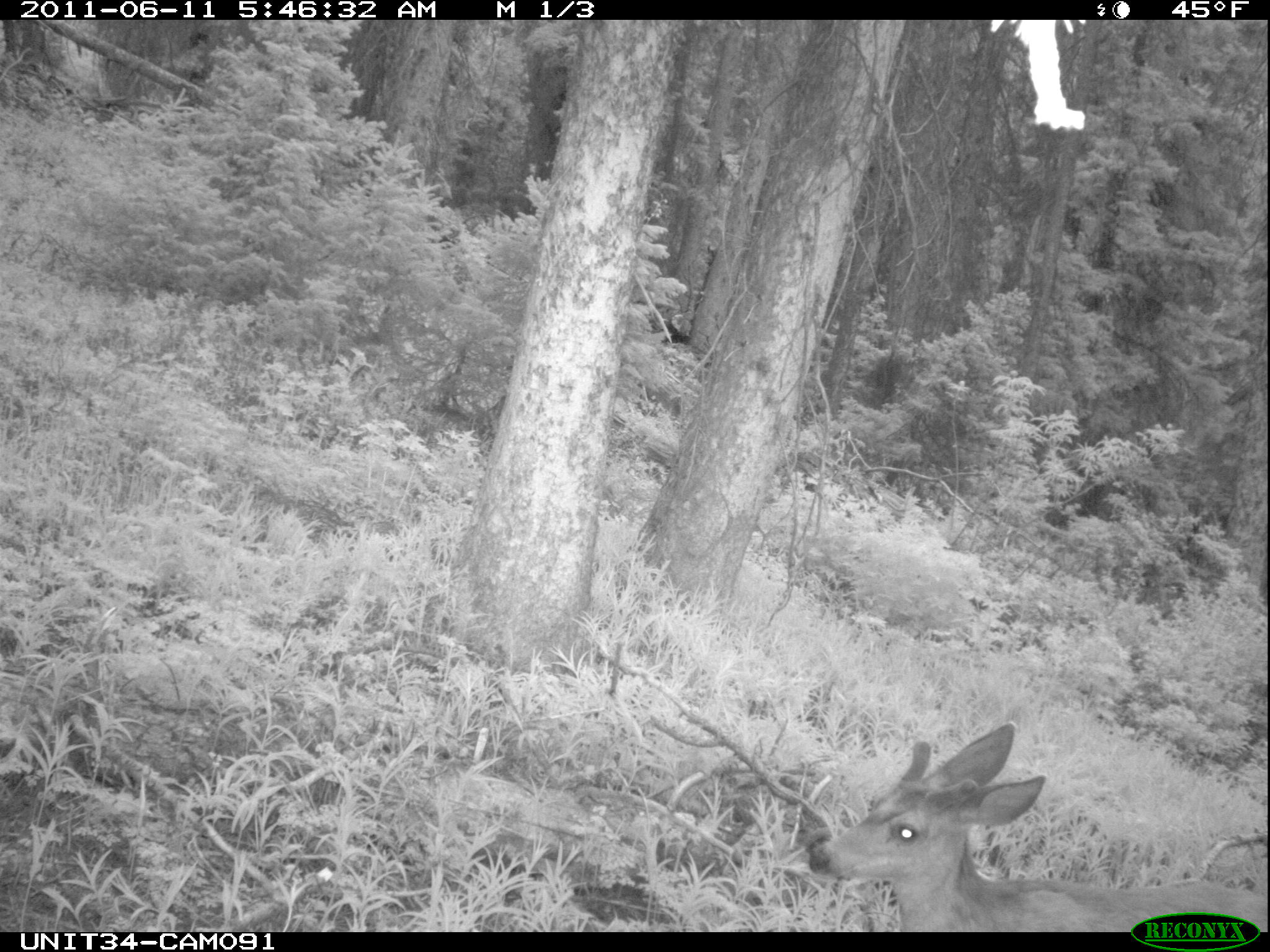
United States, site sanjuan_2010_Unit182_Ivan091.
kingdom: Animalia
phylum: Chordata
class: Mammalia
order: Artiodactyla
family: Cervidae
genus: Odocoileus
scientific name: Odocoileus hemionus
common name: mule deer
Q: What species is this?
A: Odocoileus hemionus (mule deer).